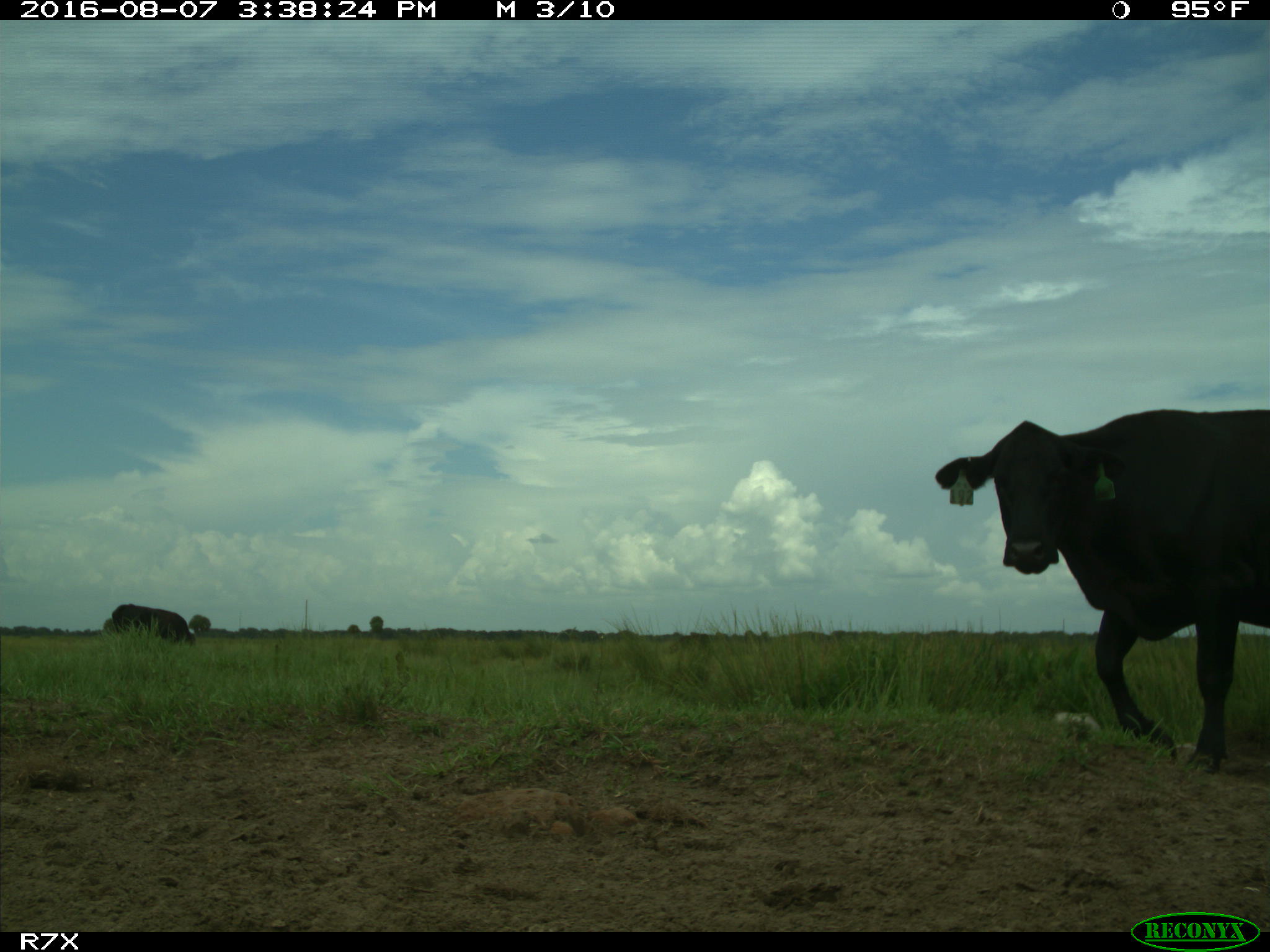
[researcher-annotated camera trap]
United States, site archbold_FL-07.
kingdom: Animalia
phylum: Chordata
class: Mammalia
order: Artiodactyla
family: Bovidae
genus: Bos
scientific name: Bos taurus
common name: domestic cow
Bos taurus (domestic cow).